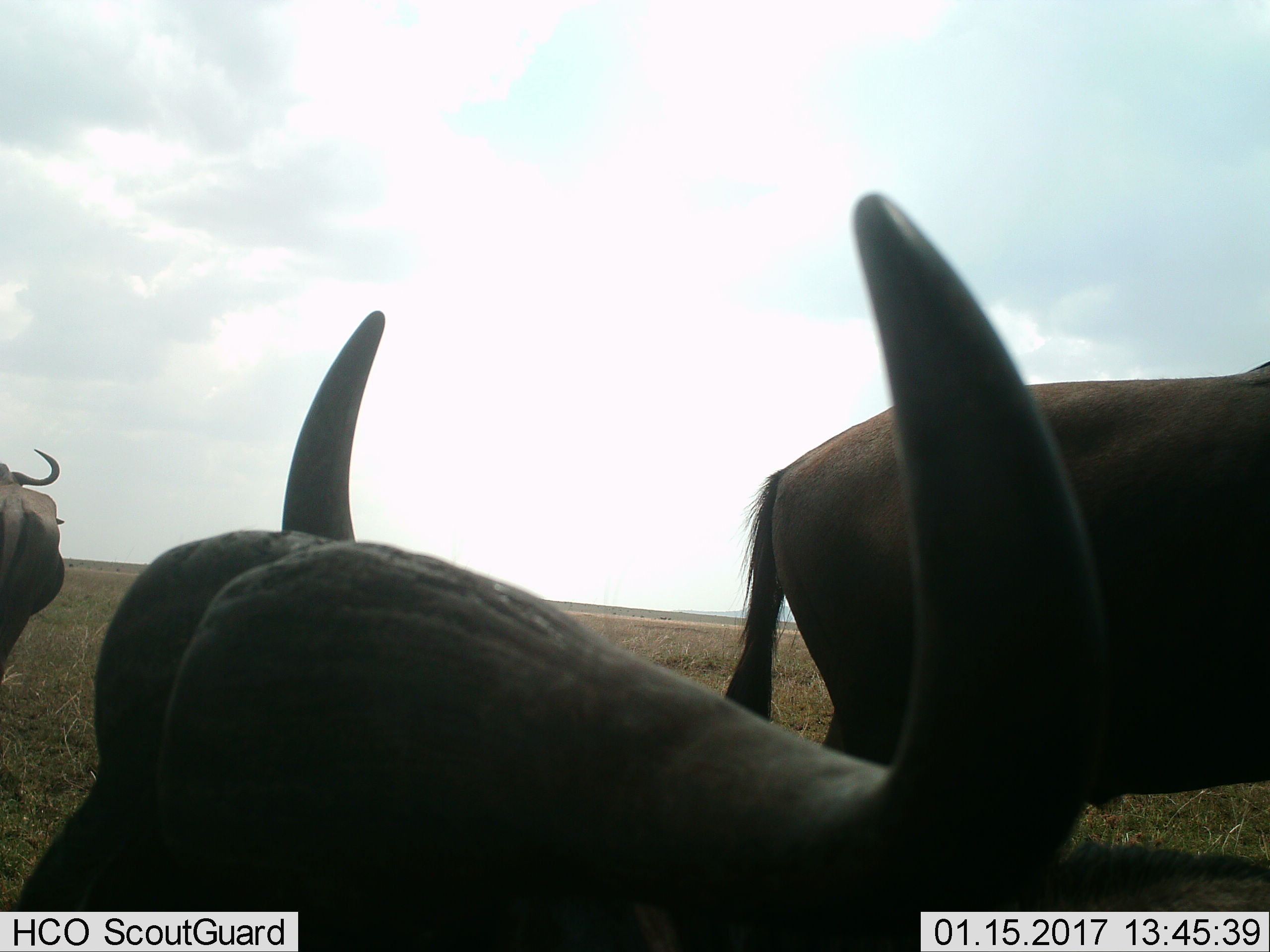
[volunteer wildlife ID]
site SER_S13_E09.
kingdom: Animalia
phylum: Chordata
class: Mammalia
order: Artiodactyla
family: Bovidae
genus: Syncerus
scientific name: Syncerus caffer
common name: african buffalo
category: buffalo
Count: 3.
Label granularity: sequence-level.